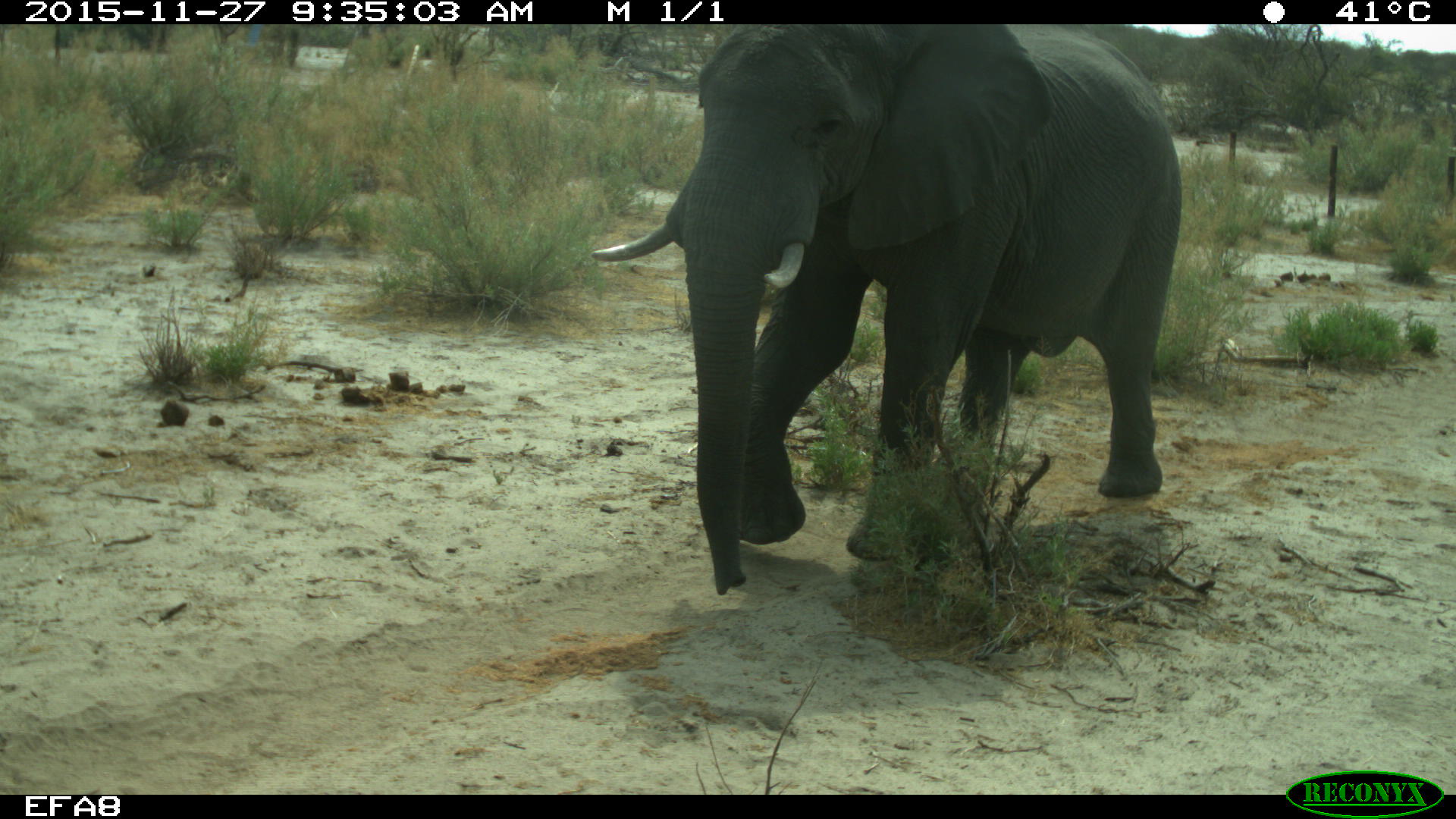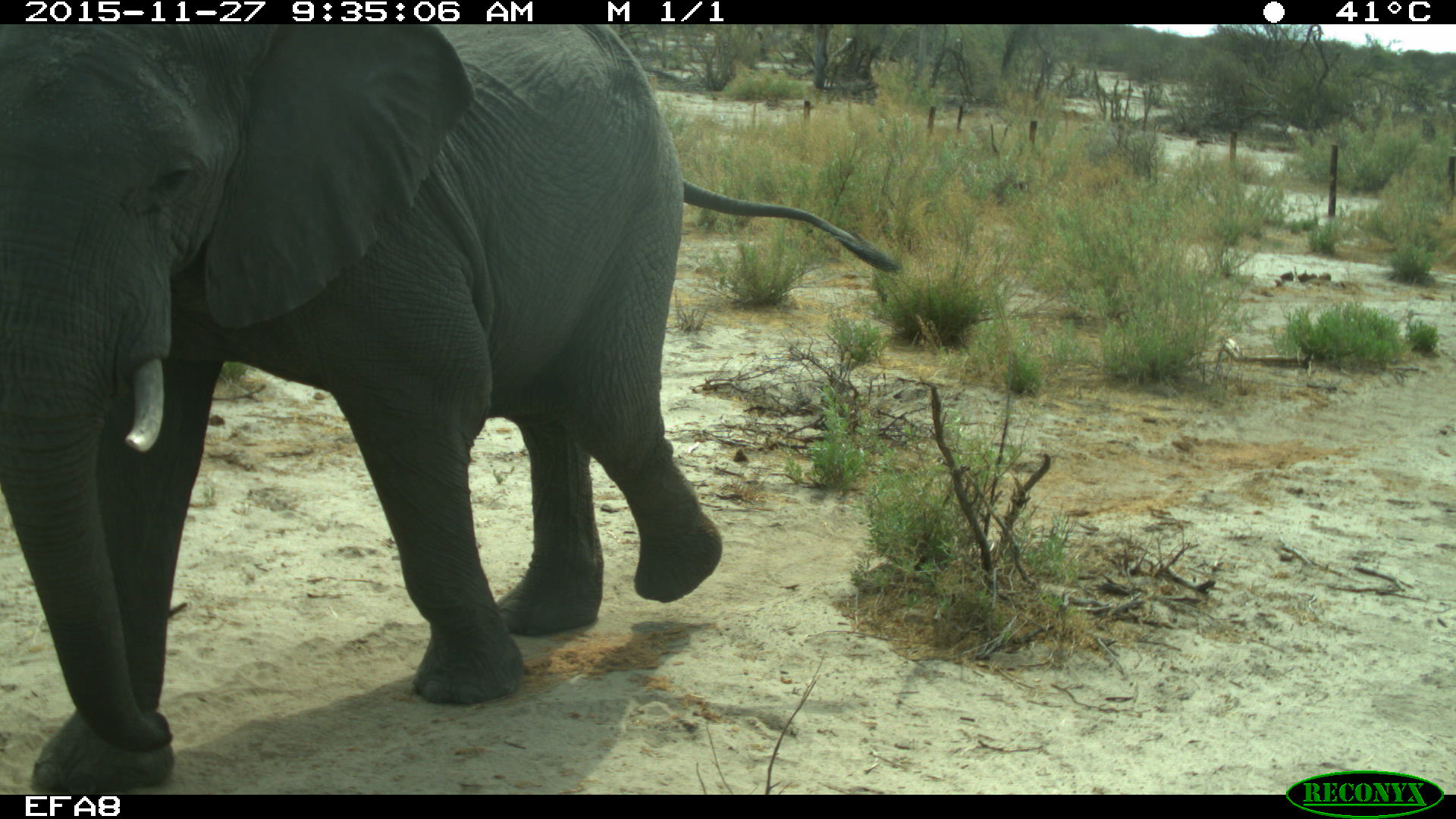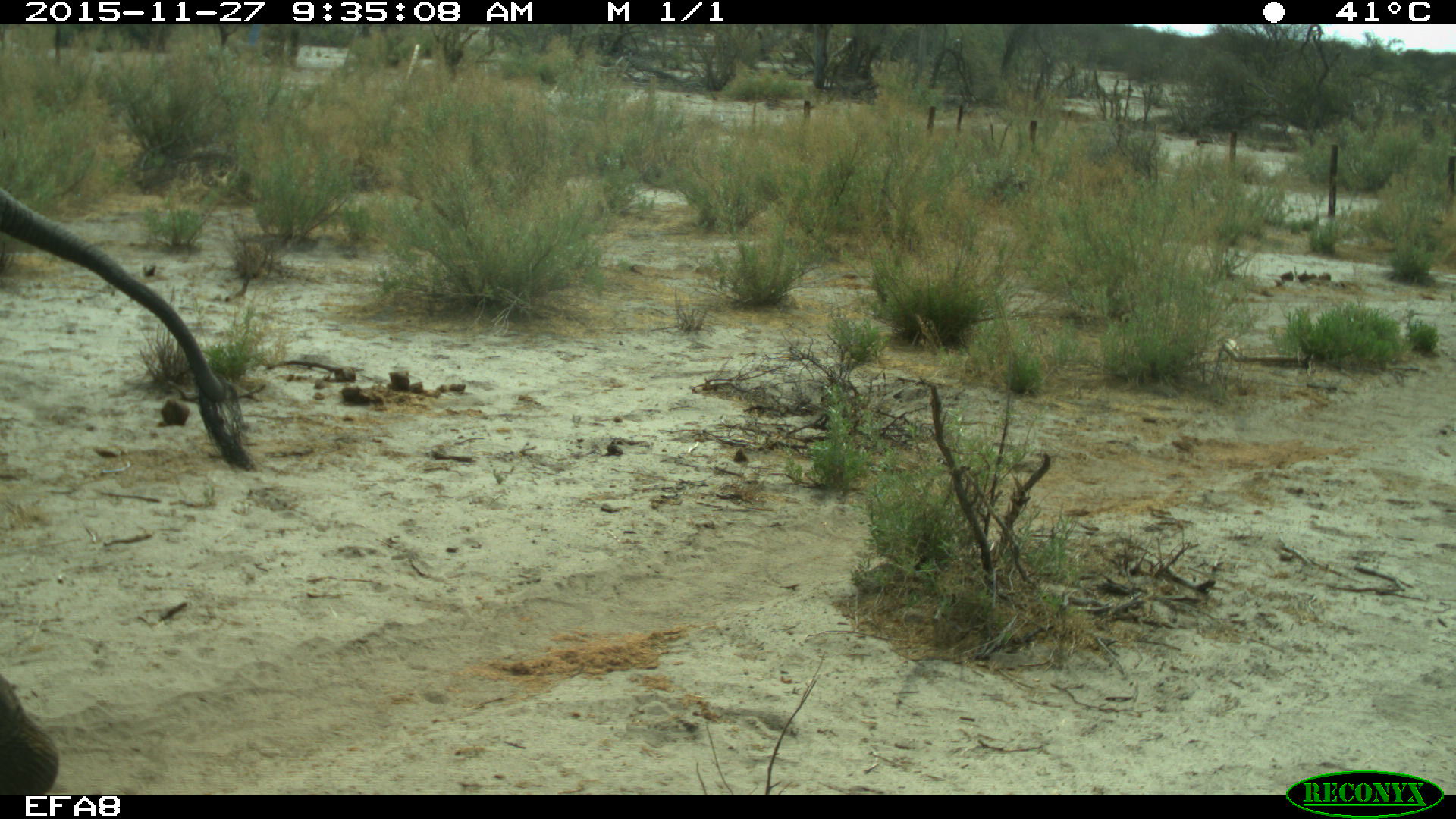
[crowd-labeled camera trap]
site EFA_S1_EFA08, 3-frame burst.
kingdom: Animalia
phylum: Chordata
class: Mammalia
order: Proboscidea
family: Elephantidae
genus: Loxodonta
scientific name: Loxodonta africana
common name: african bush elephant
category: elephant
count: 1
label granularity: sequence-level